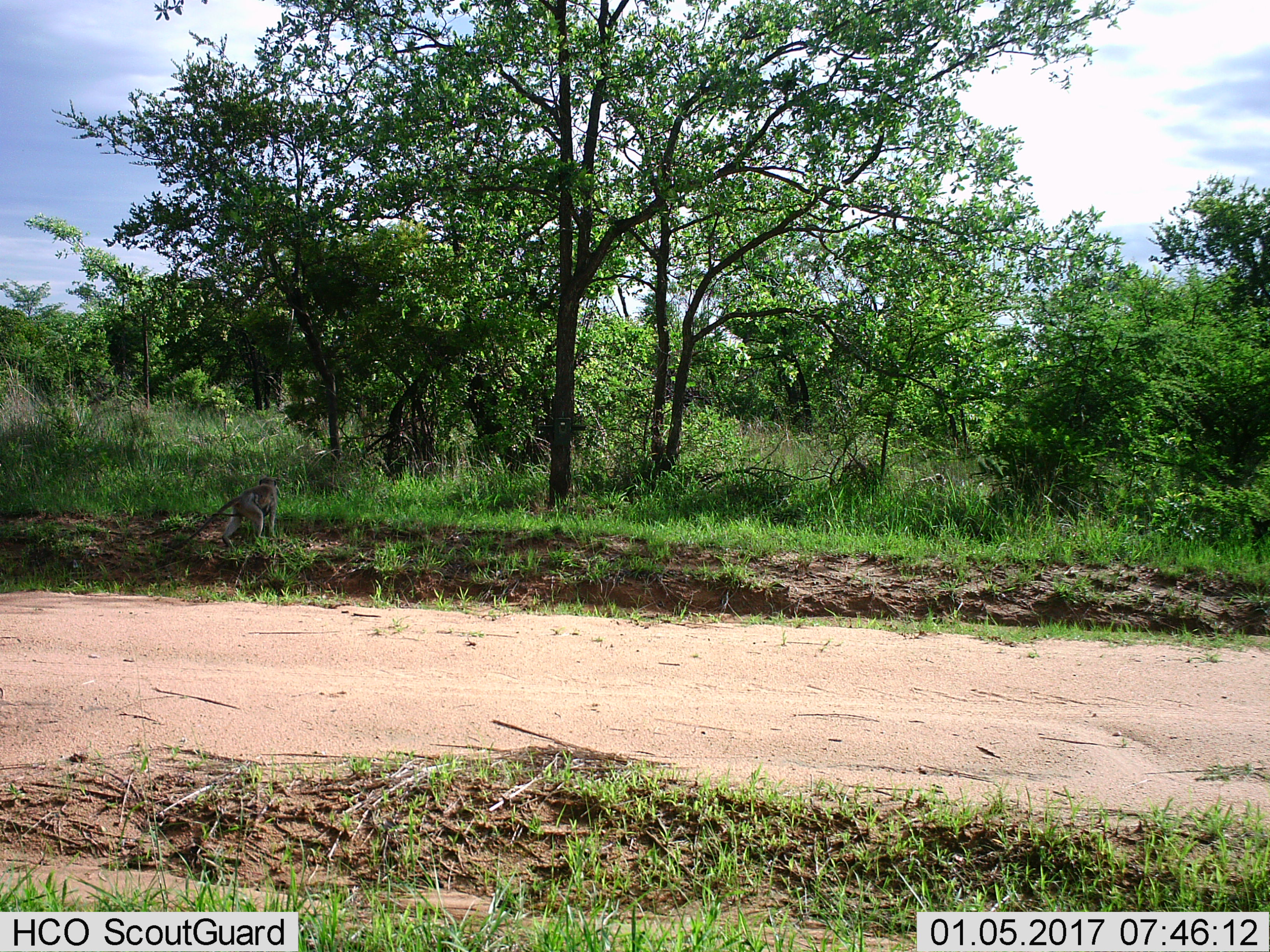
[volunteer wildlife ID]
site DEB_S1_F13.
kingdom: Animalia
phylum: Chordata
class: Mammalia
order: Primates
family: Cercopithecidae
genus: Chlorocebus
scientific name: Chlorocebus pygerythrus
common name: vervet monkey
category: monkeyvervet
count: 2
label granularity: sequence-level